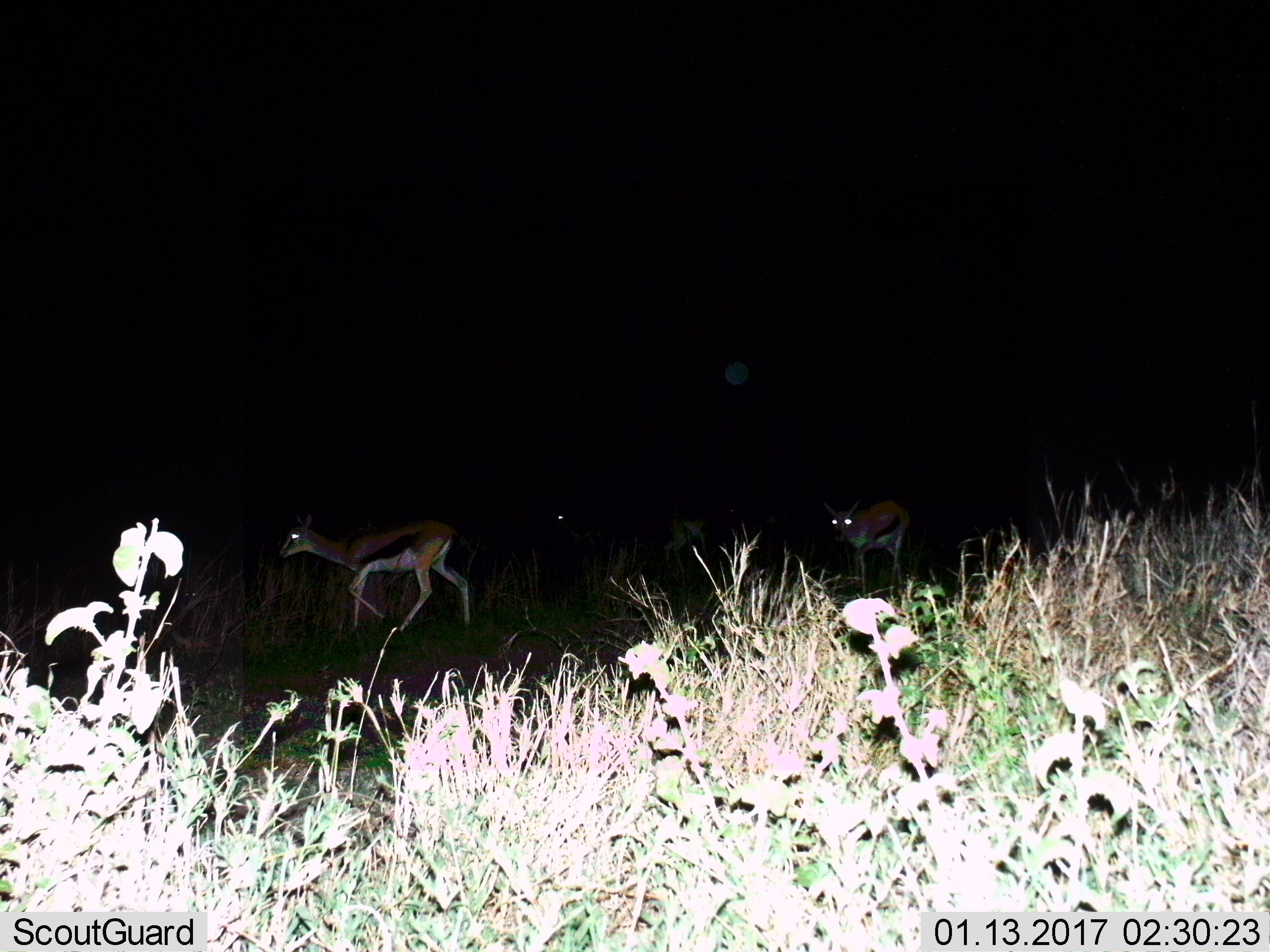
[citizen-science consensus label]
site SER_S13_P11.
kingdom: Animalia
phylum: Chordata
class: Mammalia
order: Artiodactyla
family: Bovidae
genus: Eudorcas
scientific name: Eudorcas thomsonii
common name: thomson's gazelle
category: gazellethomsons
Gazellethomsons (thomson's gazelle) (Eudorcas thomsonii), count 3. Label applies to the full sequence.